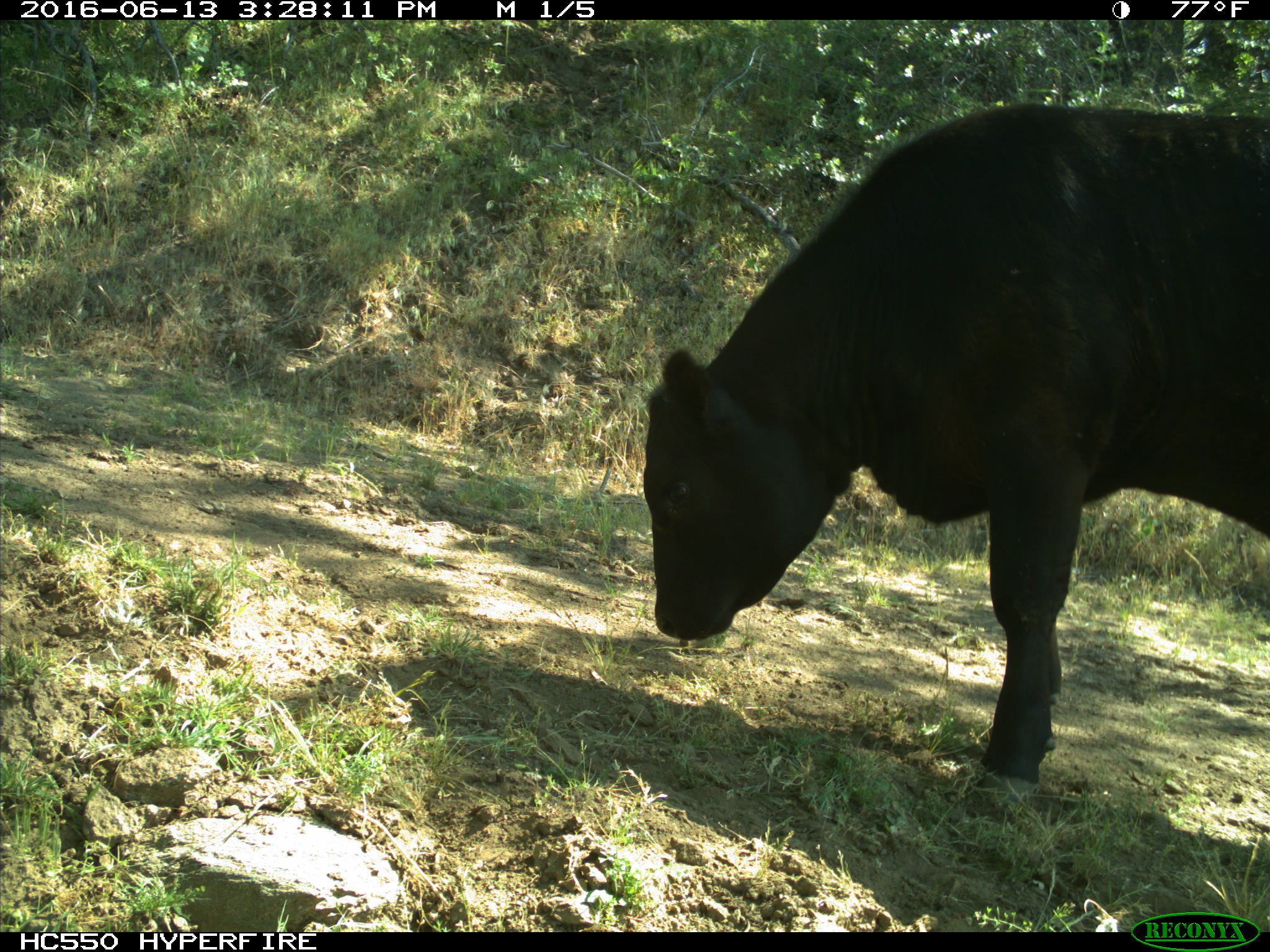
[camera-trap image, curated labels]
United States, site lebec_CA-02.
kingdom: Animalia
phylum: Chordata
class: Mammalia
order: Artiodactyla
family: Bovidae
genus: Bos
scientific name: Bos taurus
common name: domestic cow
Bos taurus (domestic cow).